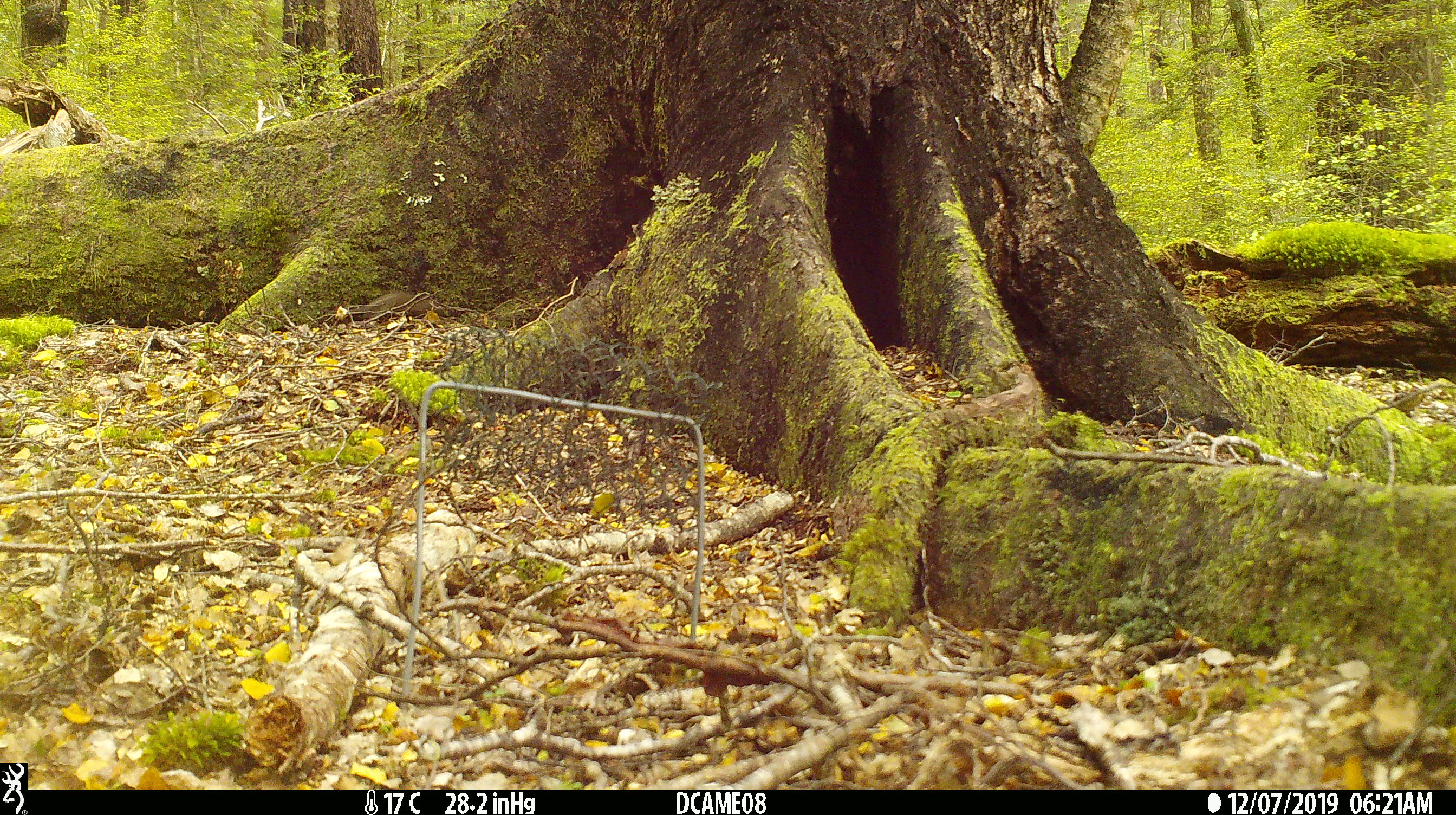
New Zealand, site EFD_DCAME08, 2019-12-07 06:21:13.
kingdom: Animalia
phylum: Chordata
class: Mammalia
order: Rodentia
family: Muridae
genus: Mus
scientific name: Mus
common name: mouse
Mouse (Mus).